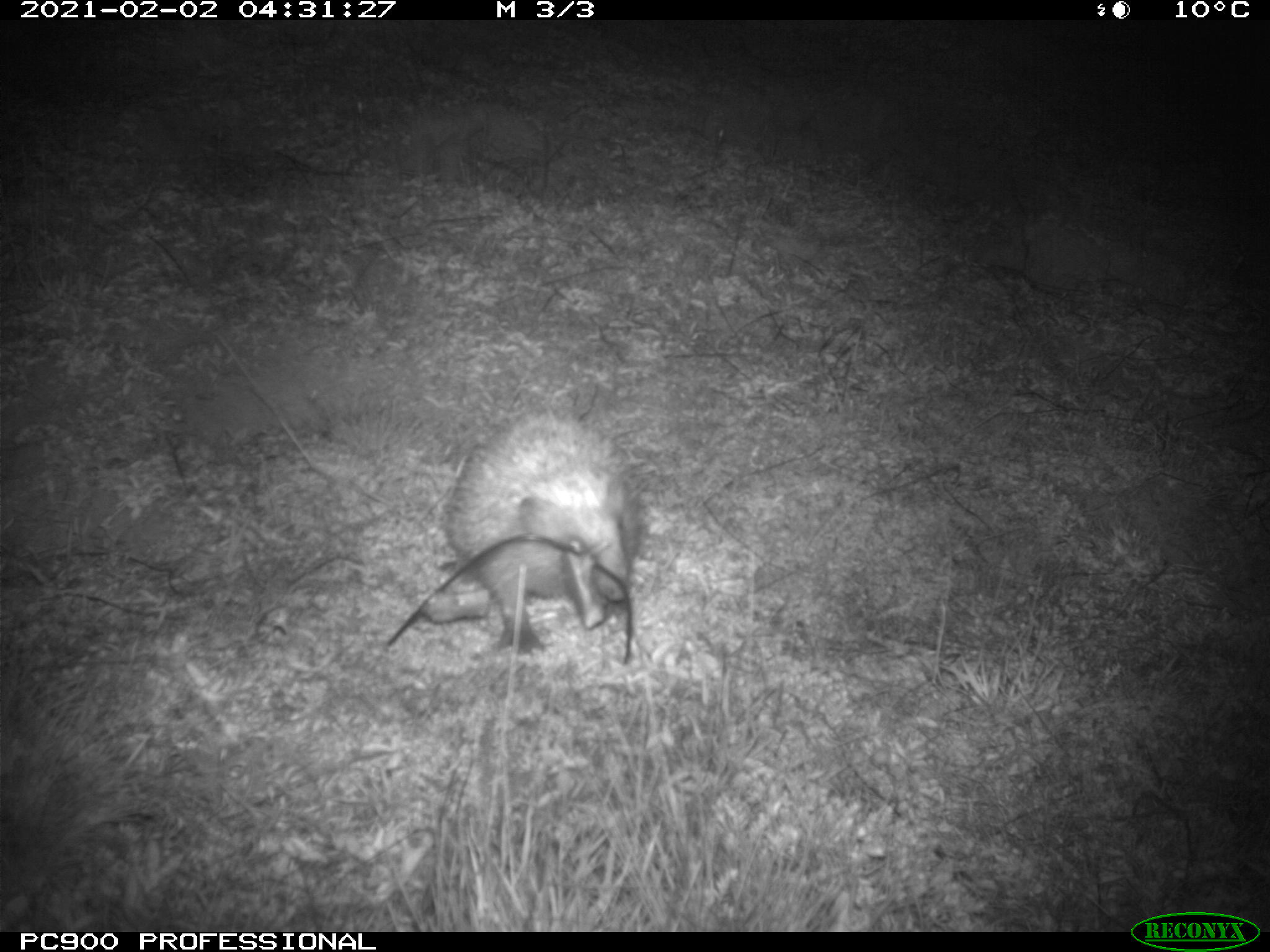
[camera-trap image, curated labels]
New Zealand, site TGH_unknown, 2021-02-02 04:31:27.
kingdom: Animalia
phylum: Chordata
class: Mammalia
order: Eulipotyphla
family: Erinaceidae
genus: Erinaceus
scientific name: Erinaceus europaeus europaeus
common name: european hedgehog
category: hedgehog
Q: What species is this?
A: Hedgehog (european hedgehog) (Erinaceus europaeus europaeus).